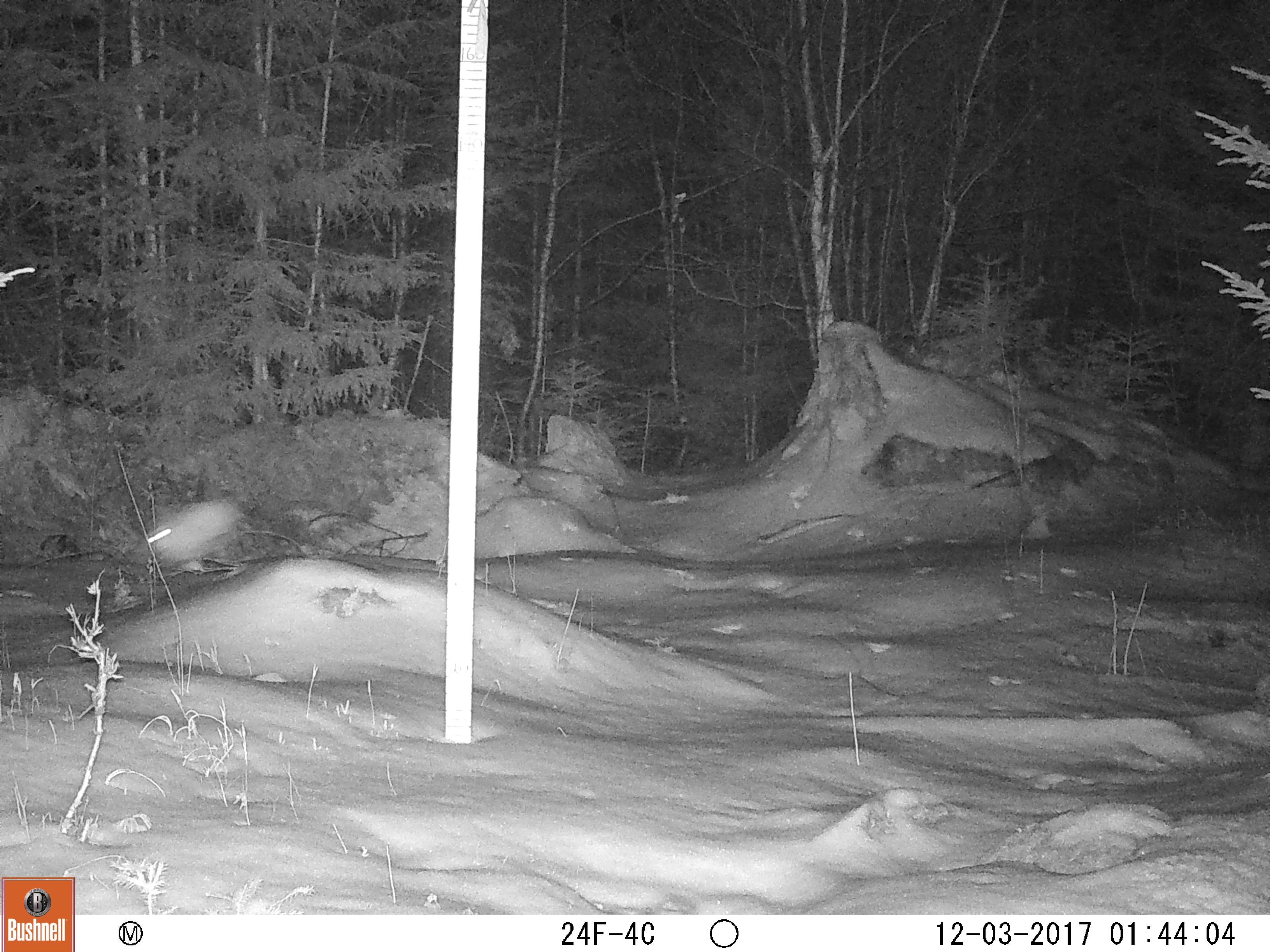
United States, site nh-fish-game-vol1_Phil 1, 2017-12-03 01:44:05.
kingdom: Animalia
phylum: Chordata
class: Mammalia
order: Lagomorpha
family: Leporidae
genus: Lepus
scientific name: Lepus americanus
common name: snowshoe hare